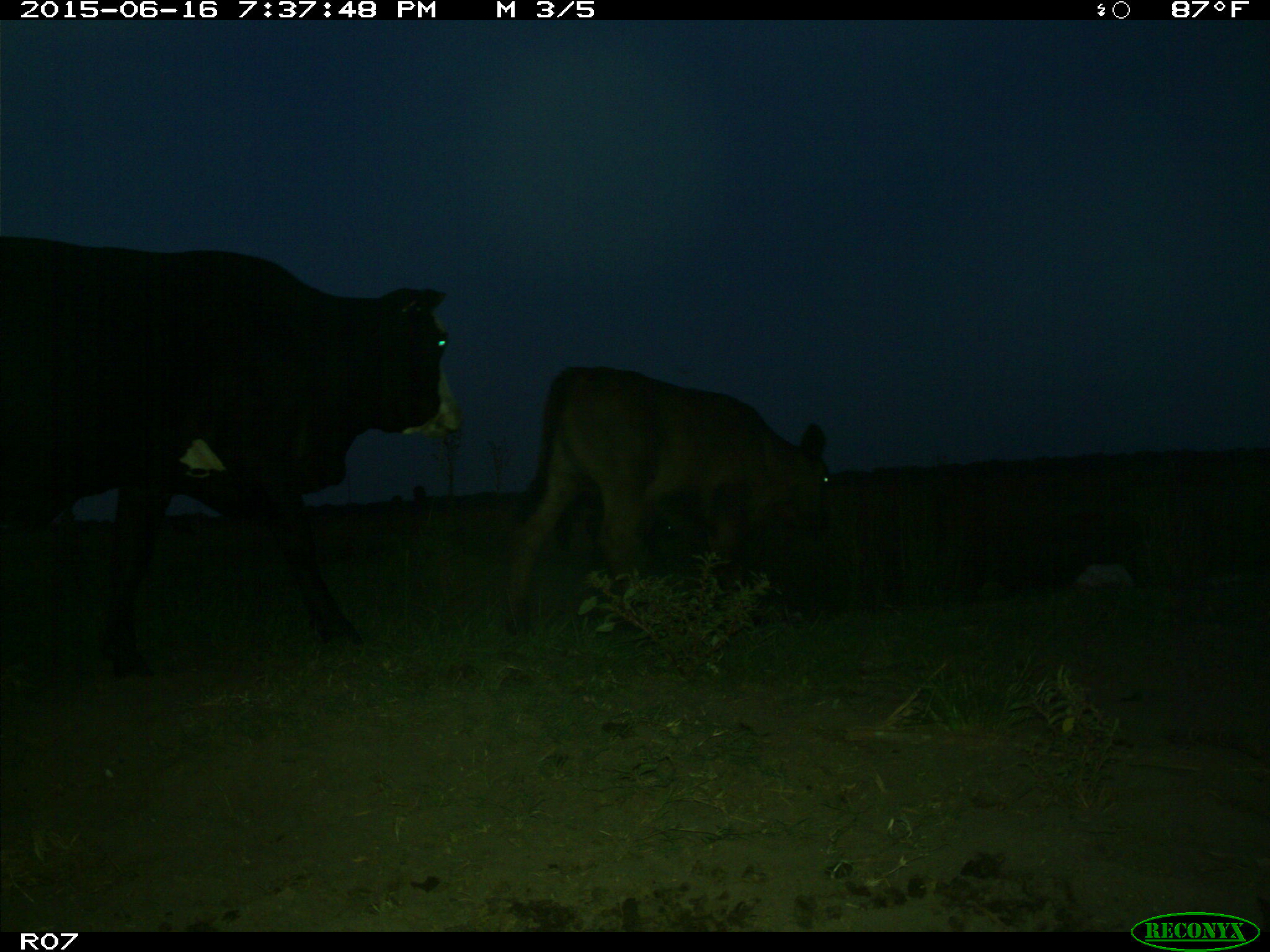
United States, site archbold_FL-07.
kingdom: Animalia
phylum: Chordata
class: Mammalia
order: Artiodactyla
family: Bovidae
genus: Bos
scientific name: Bos taurus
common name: domestic cow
Bos taurus (domestic cow).